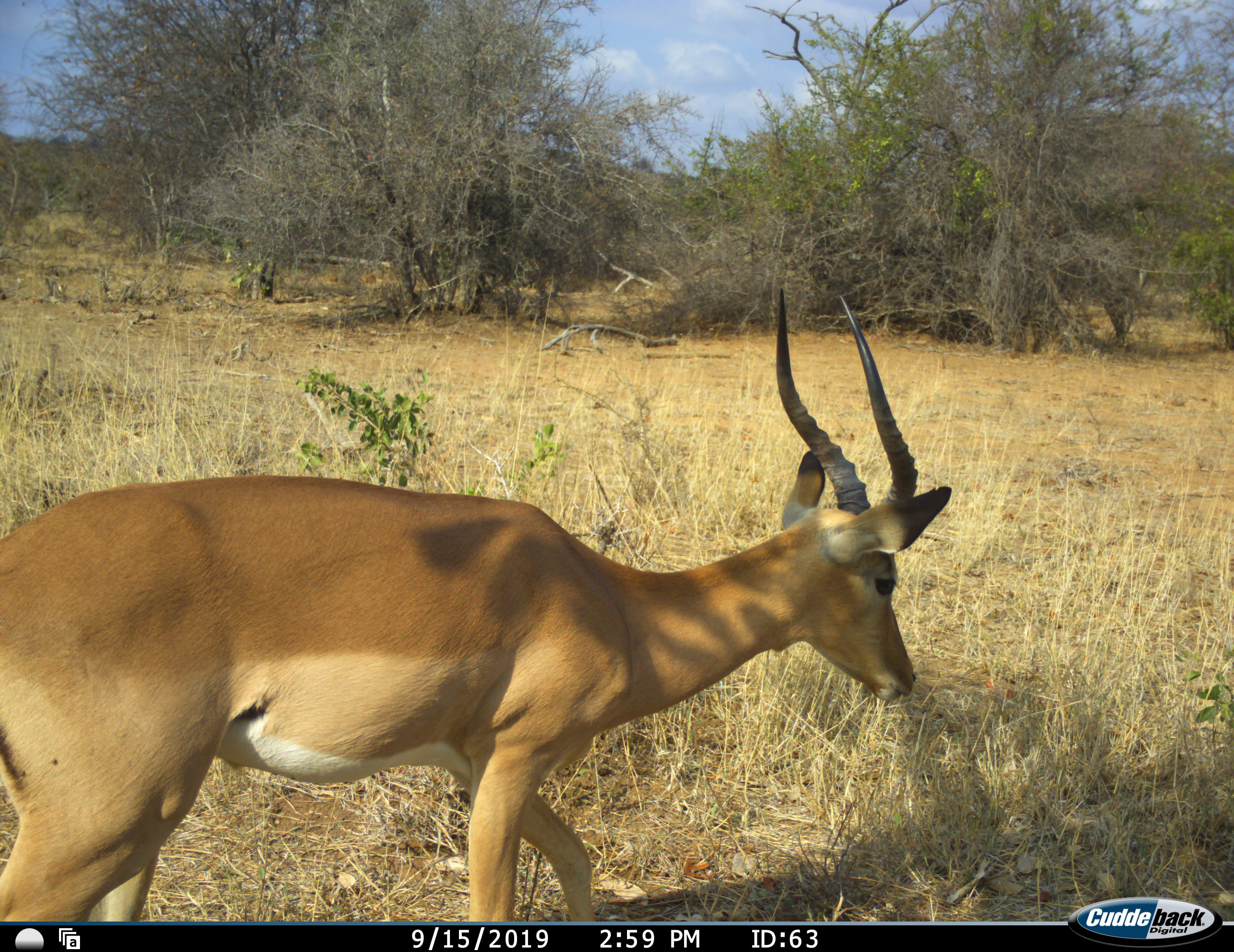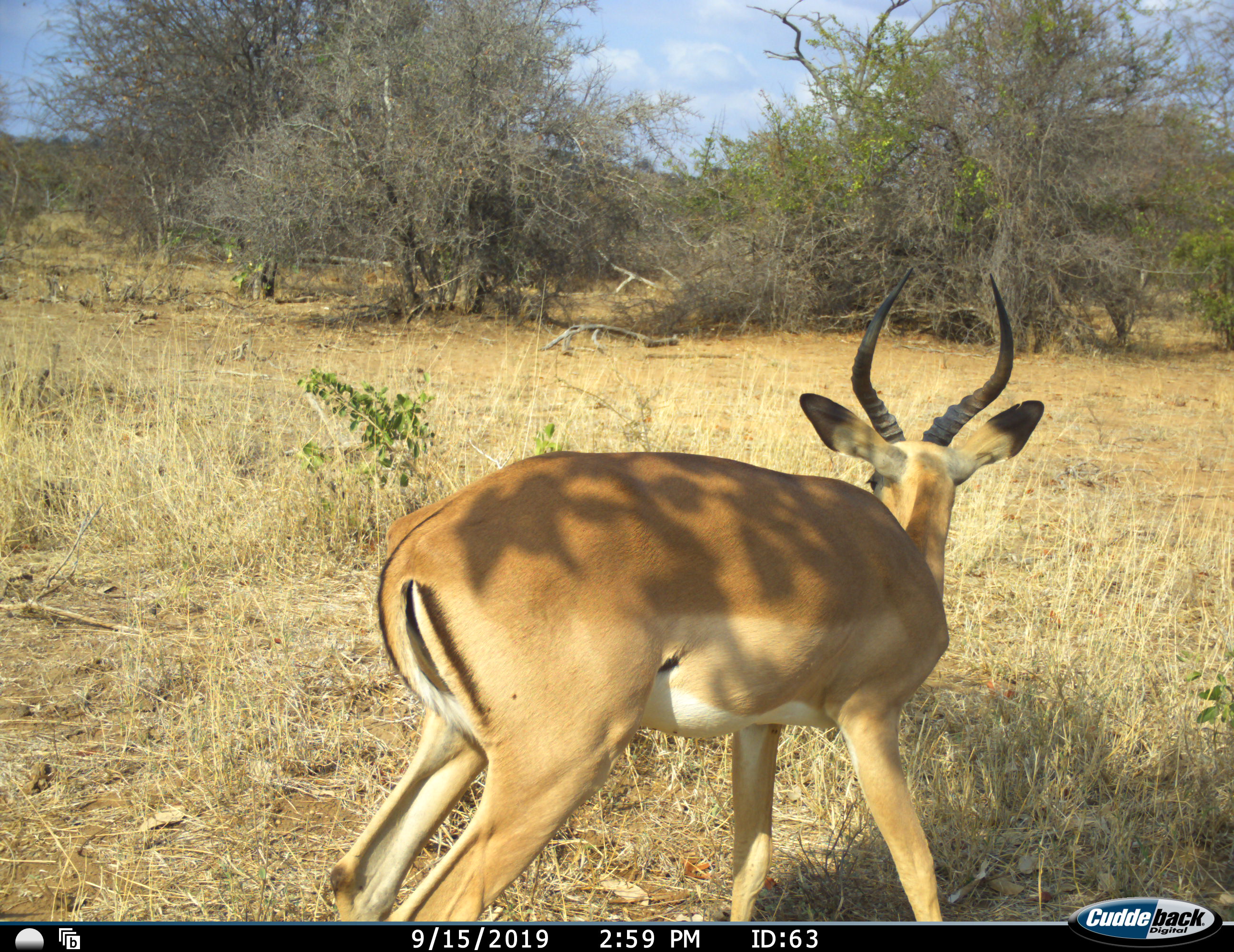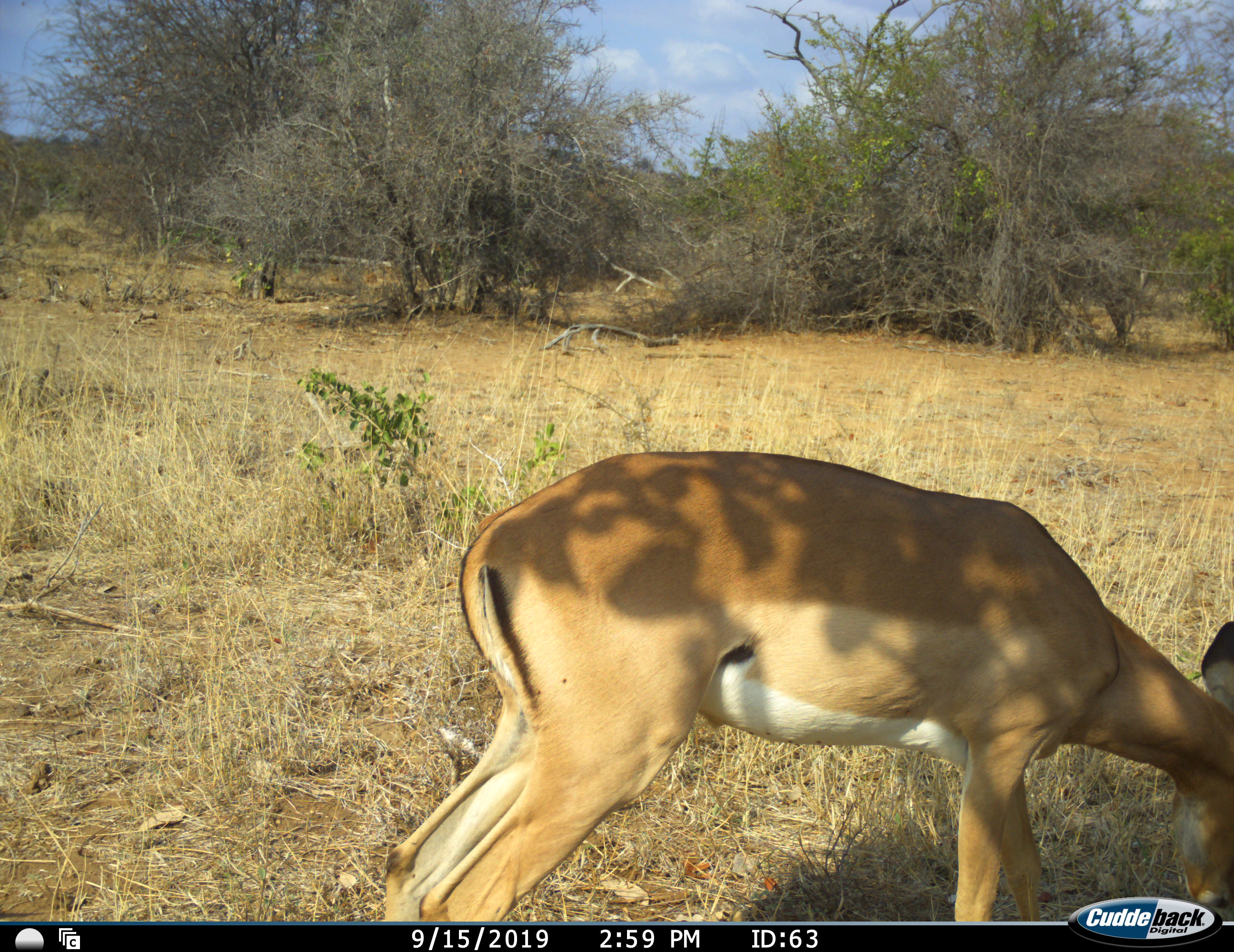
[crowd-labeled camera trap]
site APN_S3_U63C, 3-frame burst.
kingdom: Animalia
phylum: Chordata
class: Mammalia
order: Artiodactyla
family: Bovidae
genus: Aepyceros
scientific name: Aepyceros melampus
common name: impala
Impala (Aepyceros melampus), count 1. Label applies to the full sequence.